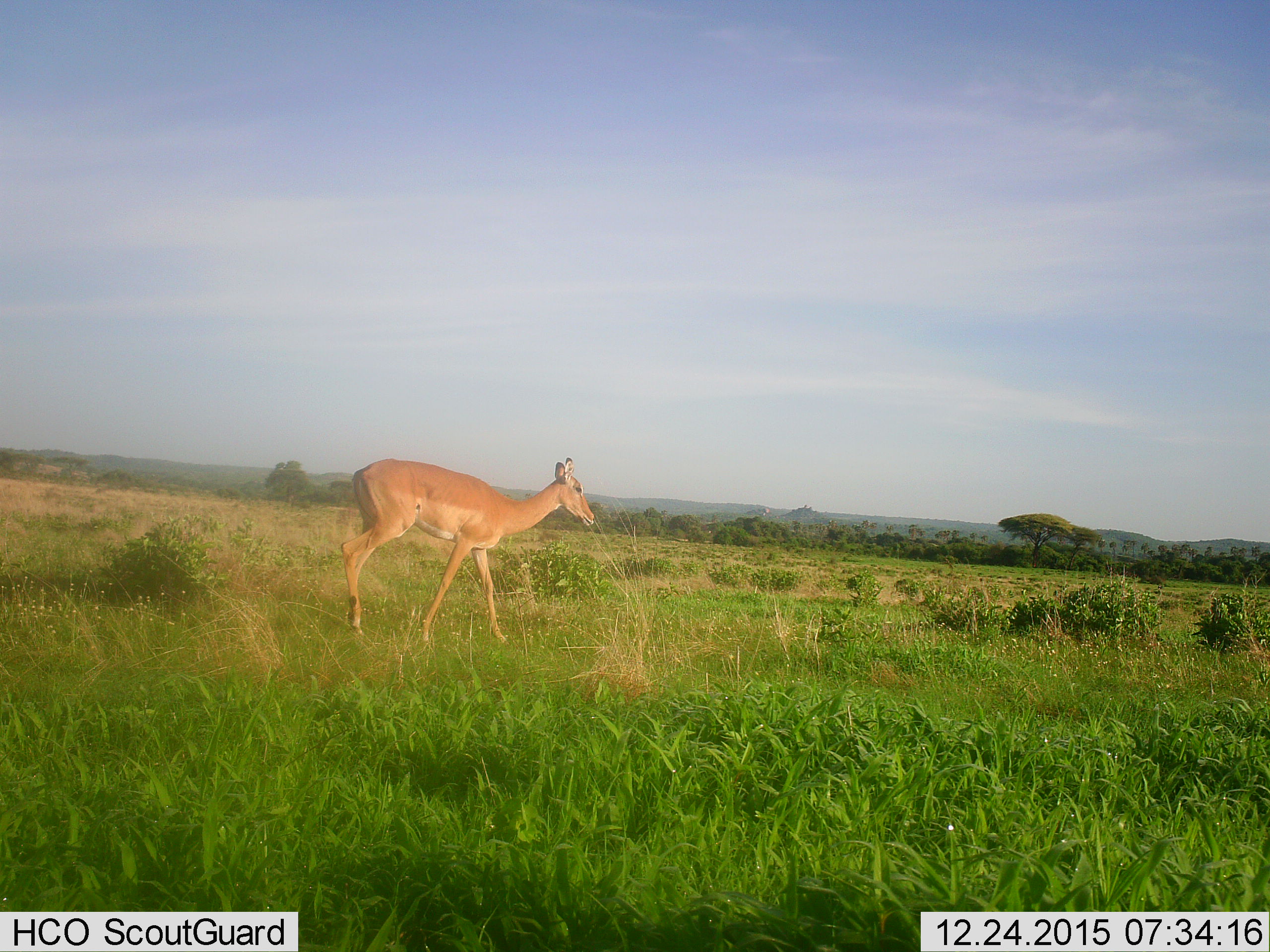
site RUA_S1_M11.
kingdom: Animalia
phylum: Chordata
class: Mammalia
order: Artiodactyla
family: Bovidae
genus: Aepyceros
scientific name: Aepyceros melampus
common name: impala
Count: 1.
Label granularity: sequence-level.